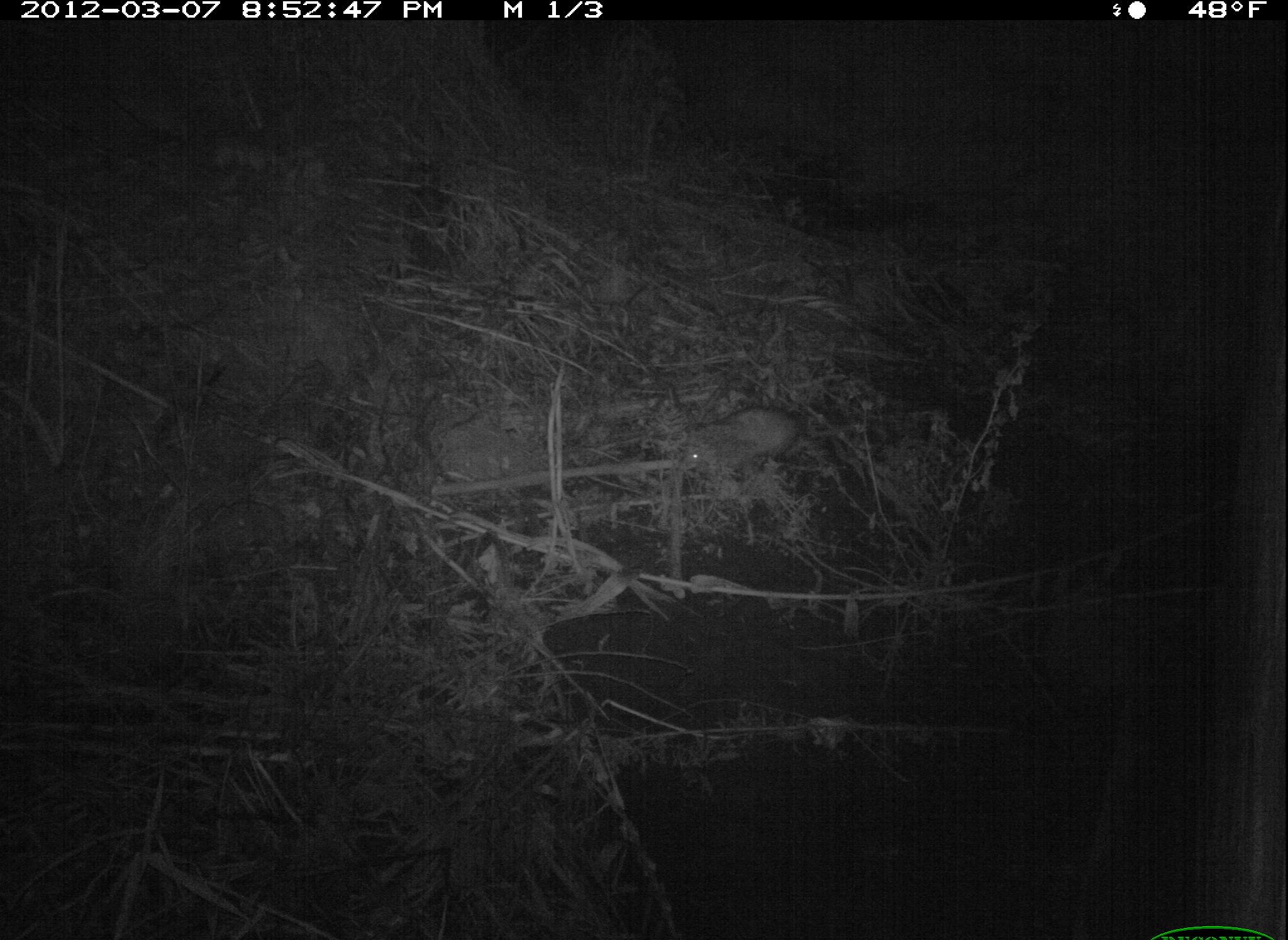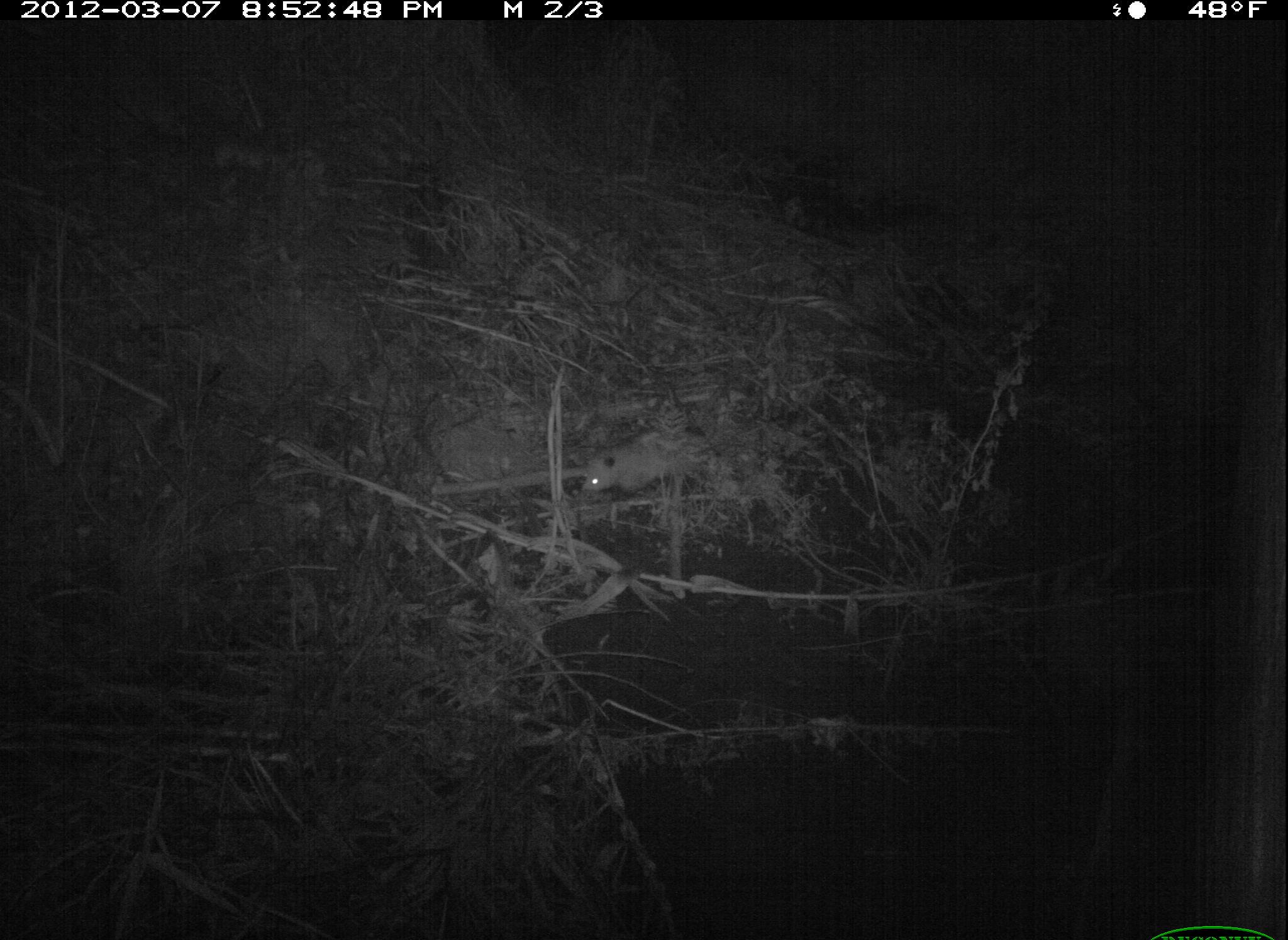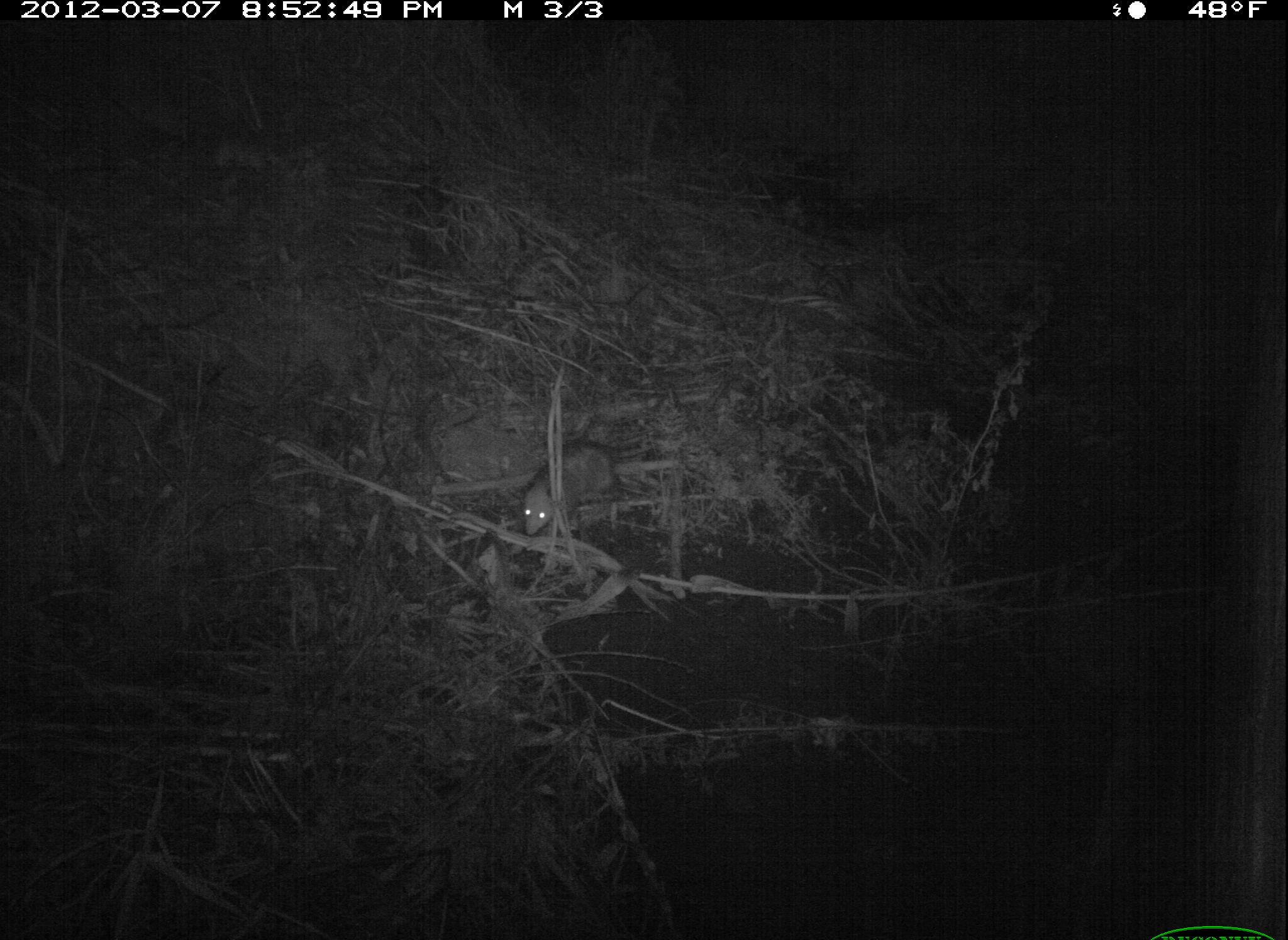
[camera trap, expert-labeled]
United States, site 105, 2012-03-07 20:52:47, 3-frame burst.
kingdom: Animalia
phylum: Chordata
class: Mammalia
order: Didelphimorphia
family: Didelphidae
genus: Didelphis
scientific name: Didelphis virginiana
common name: virginia opossum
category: opossum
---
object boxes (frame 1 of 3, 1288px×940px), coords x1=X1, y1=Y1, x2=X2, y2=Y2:
opossum: x1=639, y1=379, x2=860, y2=511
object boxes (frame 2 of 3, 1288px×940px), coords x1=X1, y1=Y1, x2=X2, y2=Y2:
opossum: x1=567, y1=414, x2=733, y2=527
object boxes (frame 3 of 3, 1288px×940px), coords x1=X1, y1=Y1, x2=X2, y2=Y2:
opossum: x1=496, y1=409, x2=657, y2=622